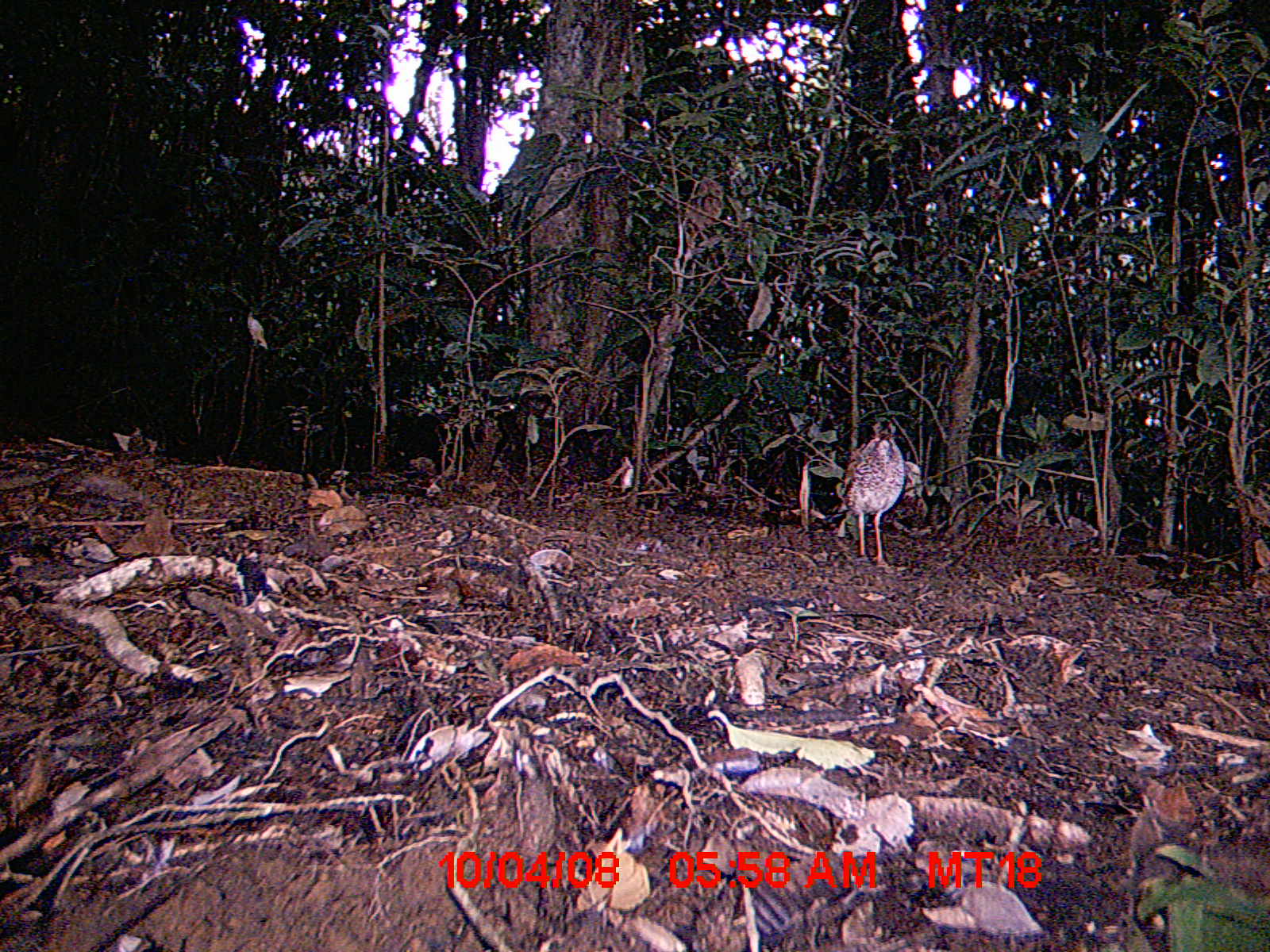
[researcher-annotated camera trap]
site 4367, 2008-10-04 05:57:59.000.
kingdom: Animalia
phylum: Chordata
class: Aves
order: Coraciiformes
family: Brachypteraciidae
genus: Brachypteracias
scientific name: Brachypteracias squamiger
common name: scaly ground-roller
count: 1